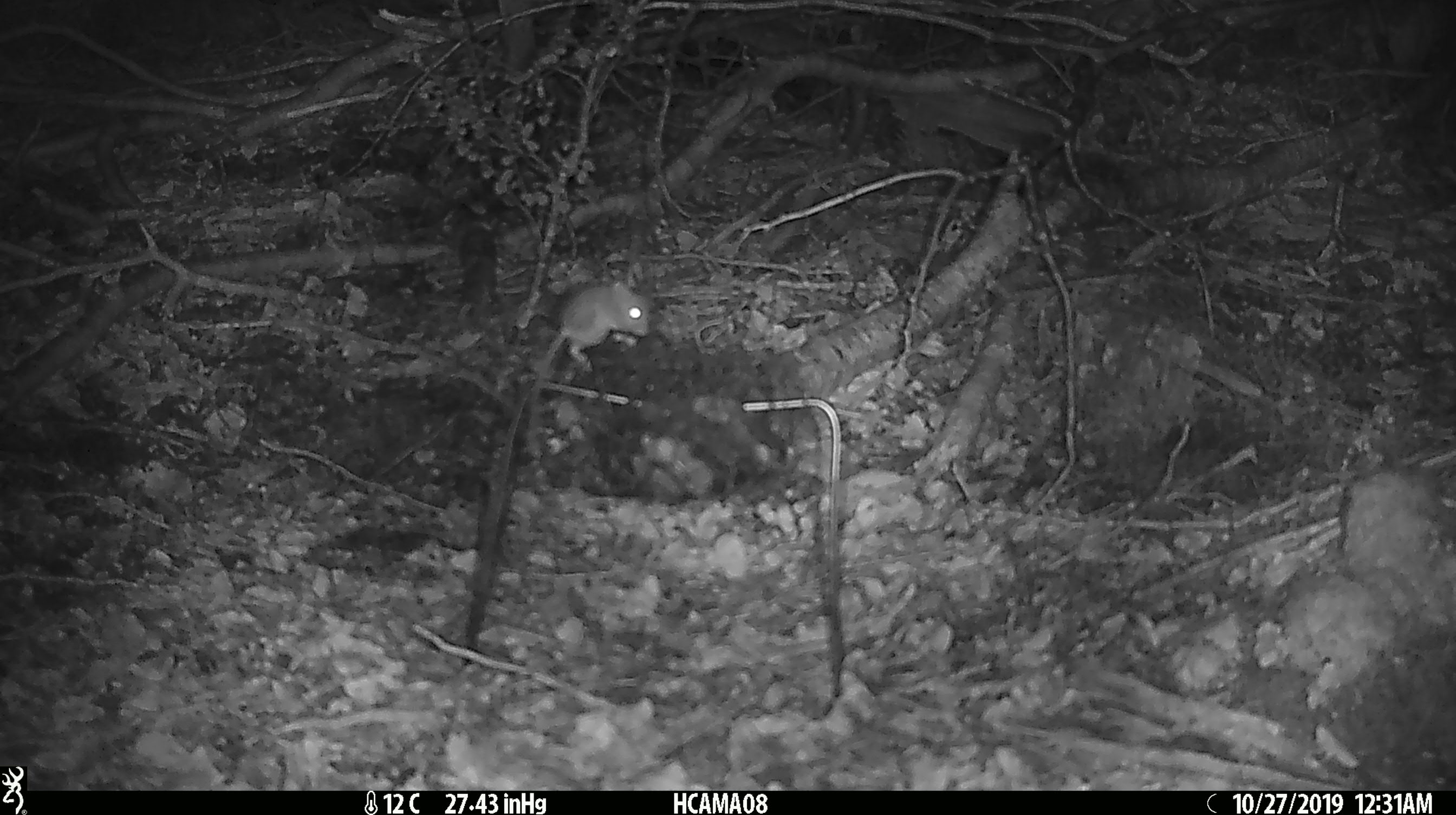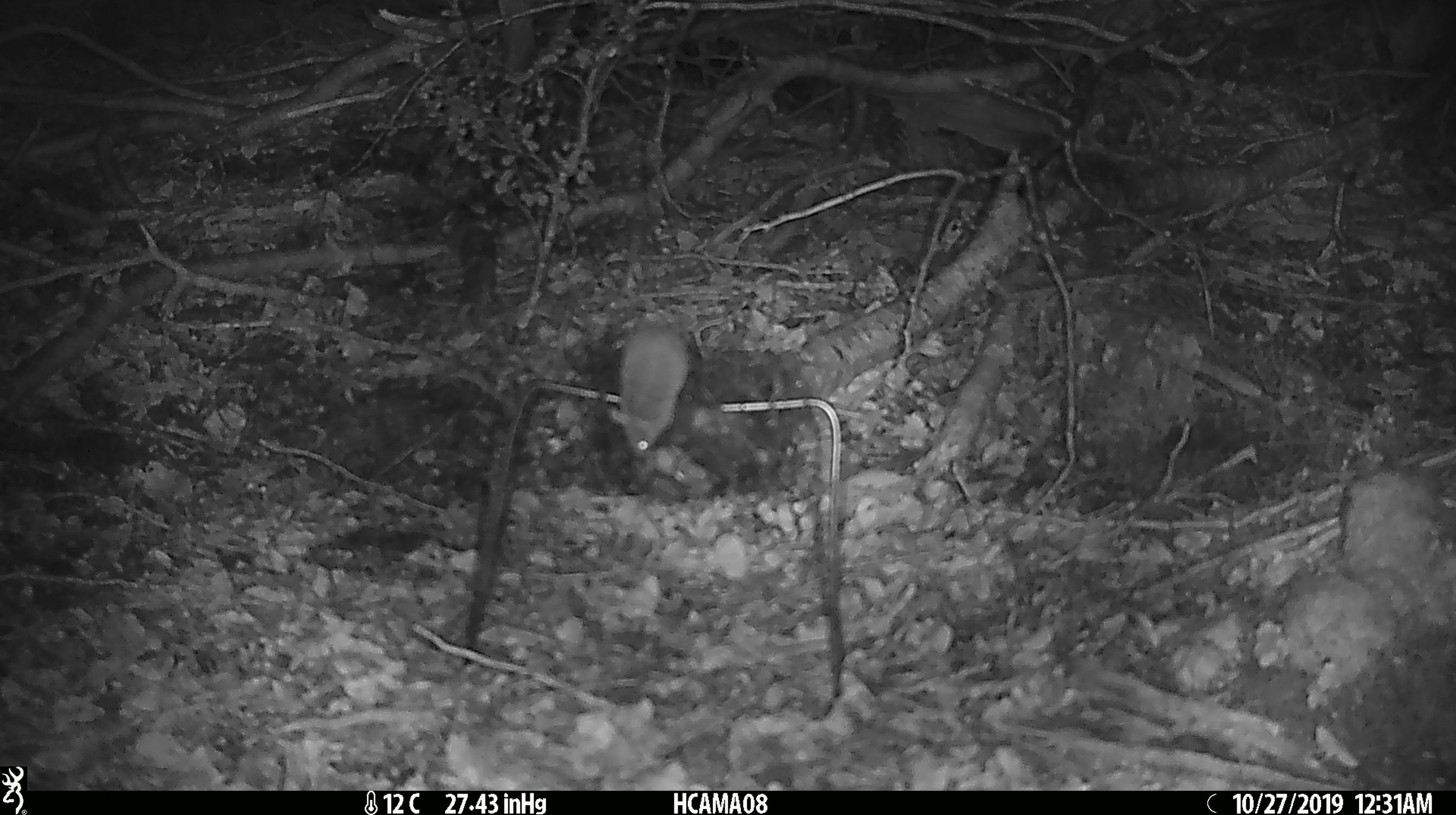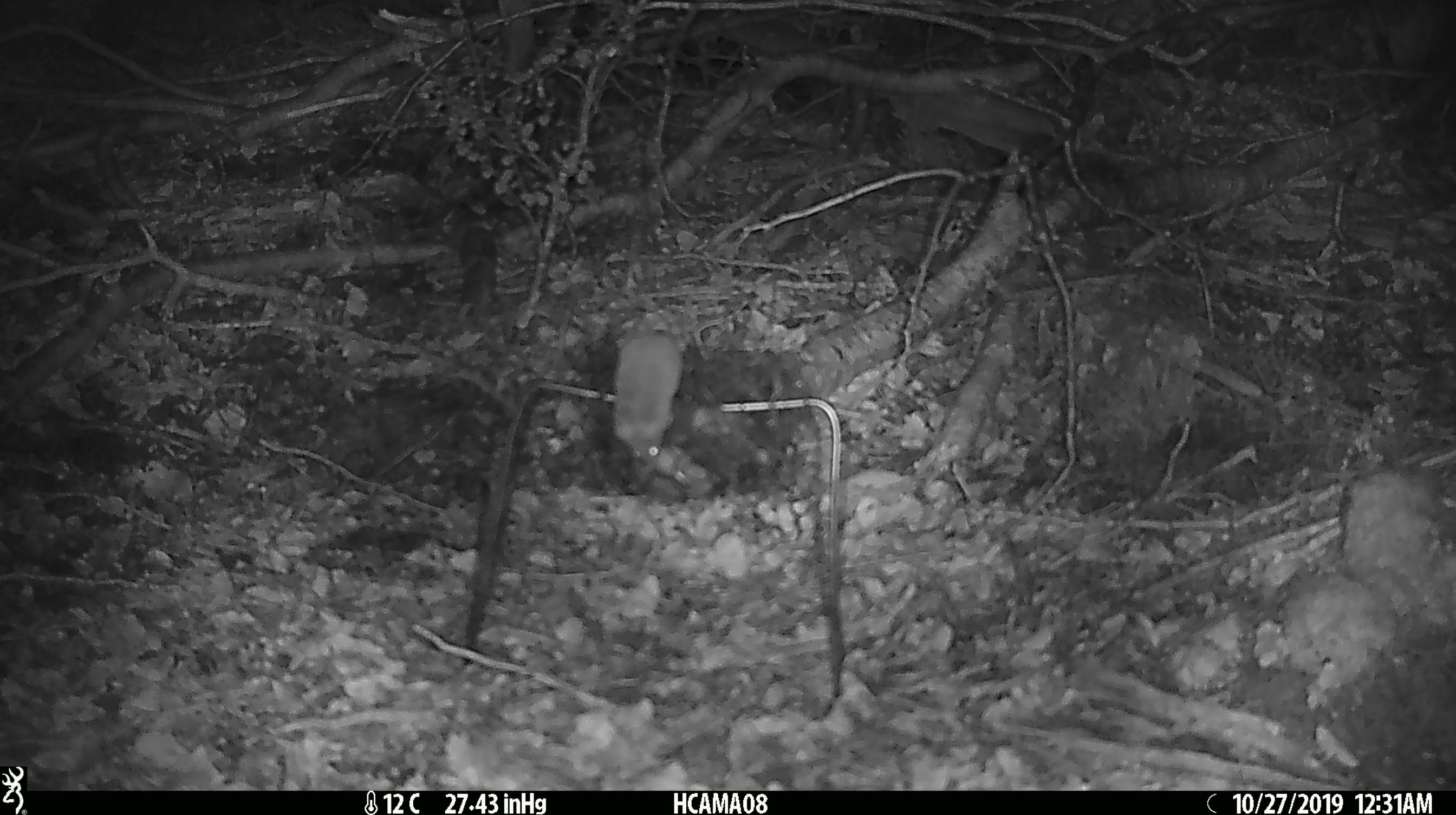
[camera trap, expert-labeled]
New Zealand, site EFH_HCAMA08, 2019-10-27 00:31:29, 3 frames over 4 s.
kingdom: Animalia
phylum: Chordata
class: Mammalia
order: Rodentia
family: Muridae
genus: Mus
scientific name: Mus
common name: mouse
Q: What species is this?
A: Mouse (Mus).